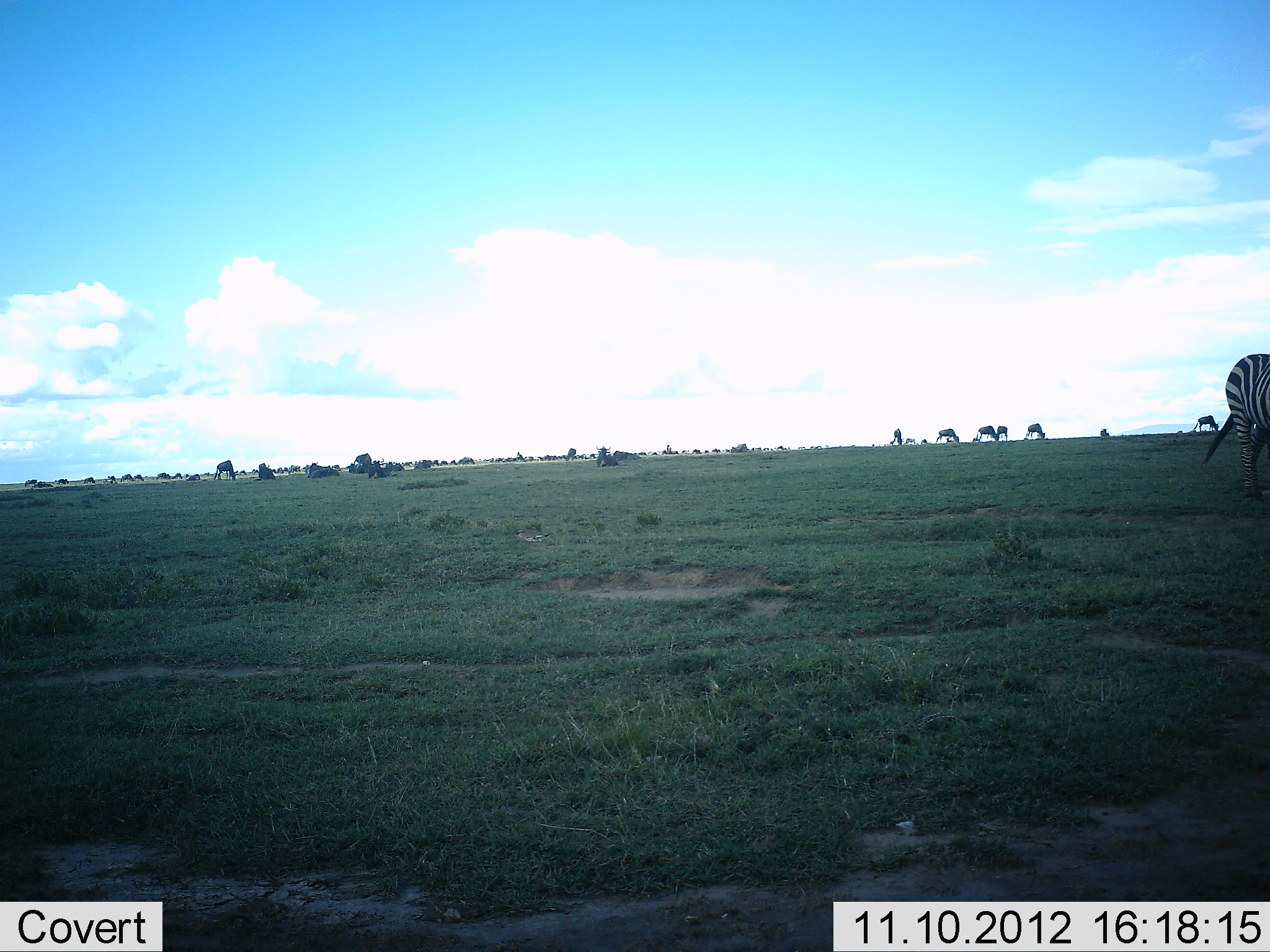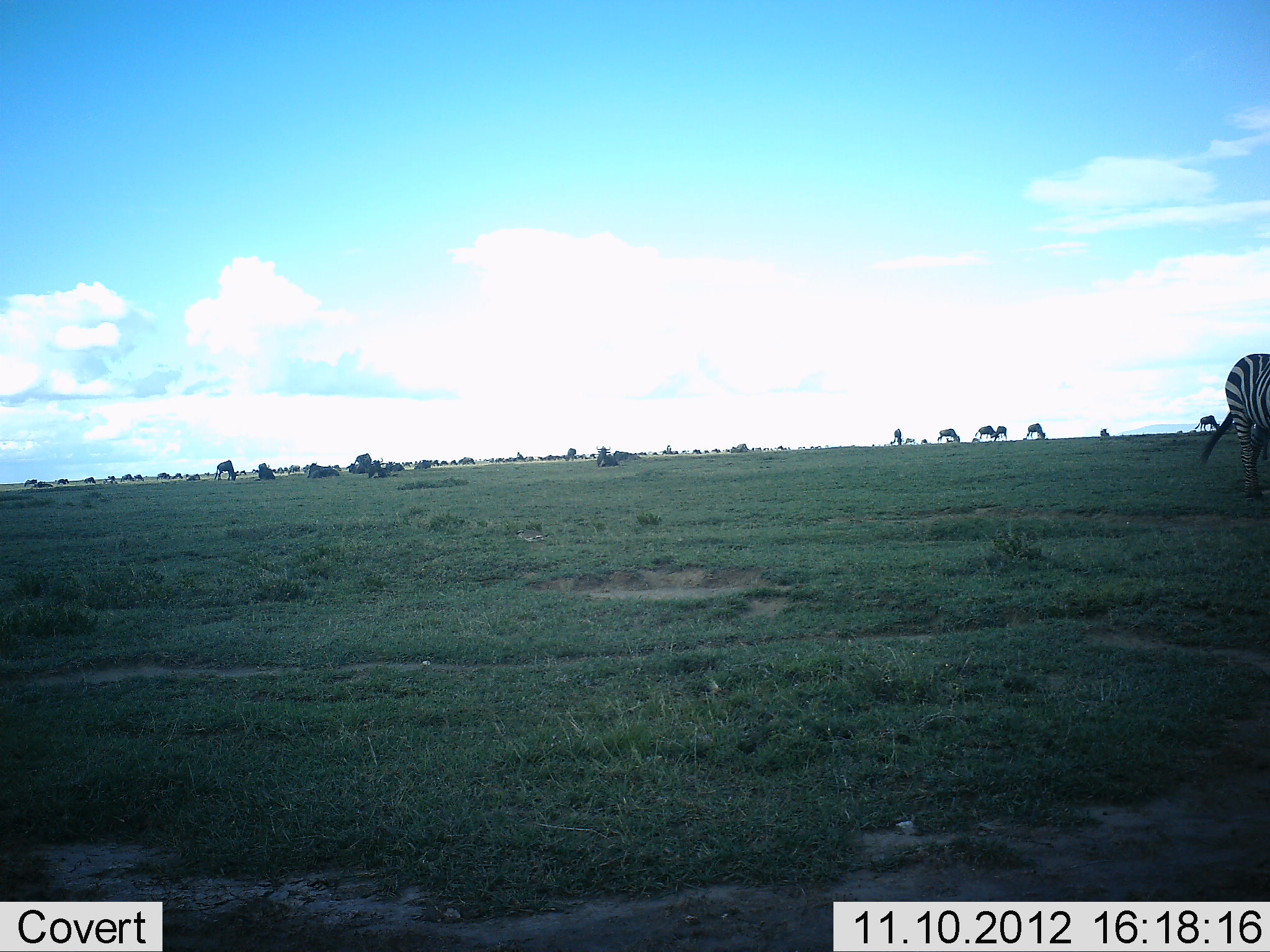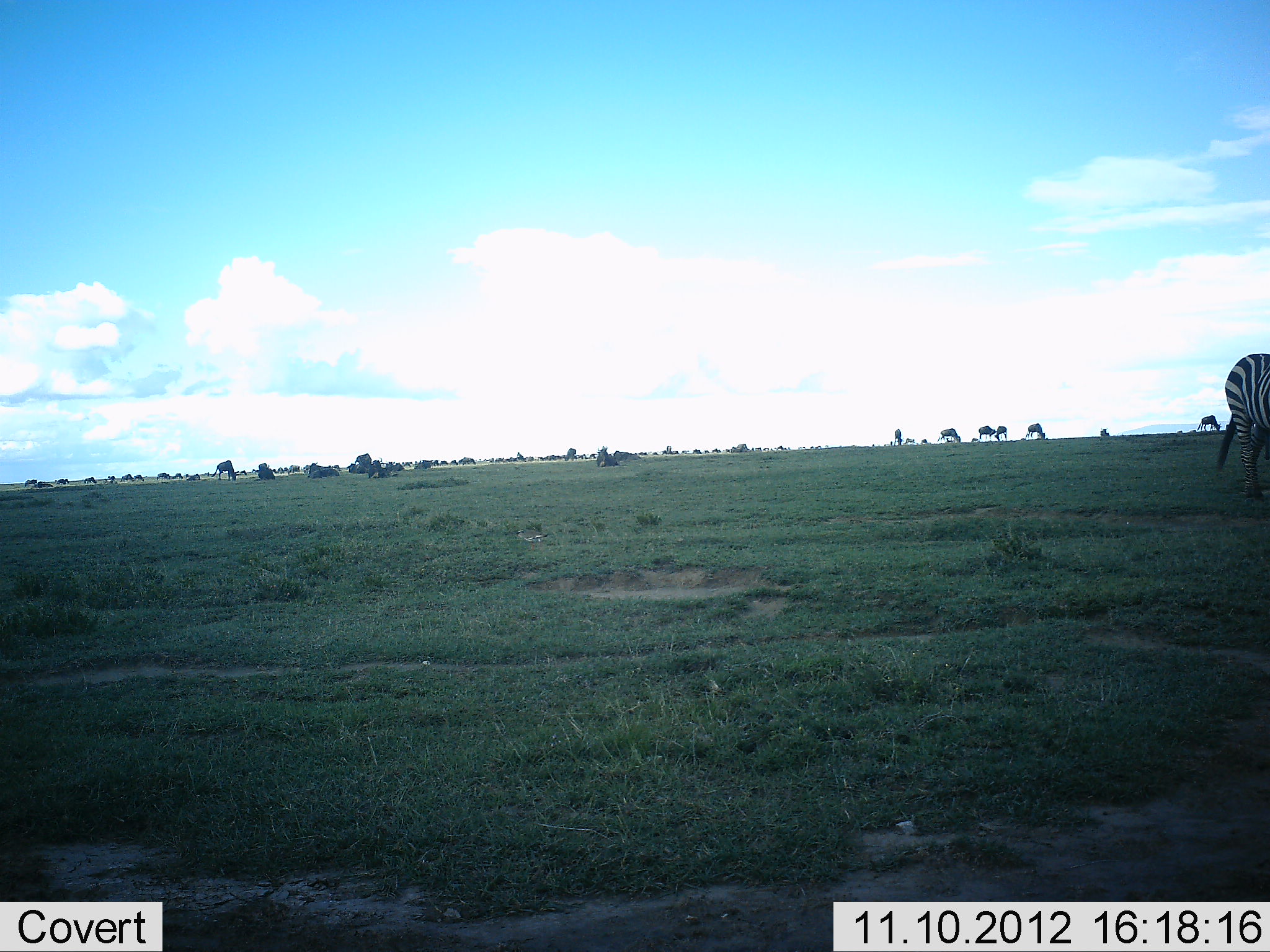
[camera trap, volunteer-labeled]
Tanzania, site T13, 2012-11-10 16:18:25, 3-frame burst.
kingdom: Animalia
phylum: Chordata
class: Mammalia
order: Perissodactyla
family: Equidae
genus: Equus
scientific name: Equus quagga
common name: plains zebra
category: zebra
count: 1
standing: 69%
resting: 0%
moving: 6%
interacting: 0%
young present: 0%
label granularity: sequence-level